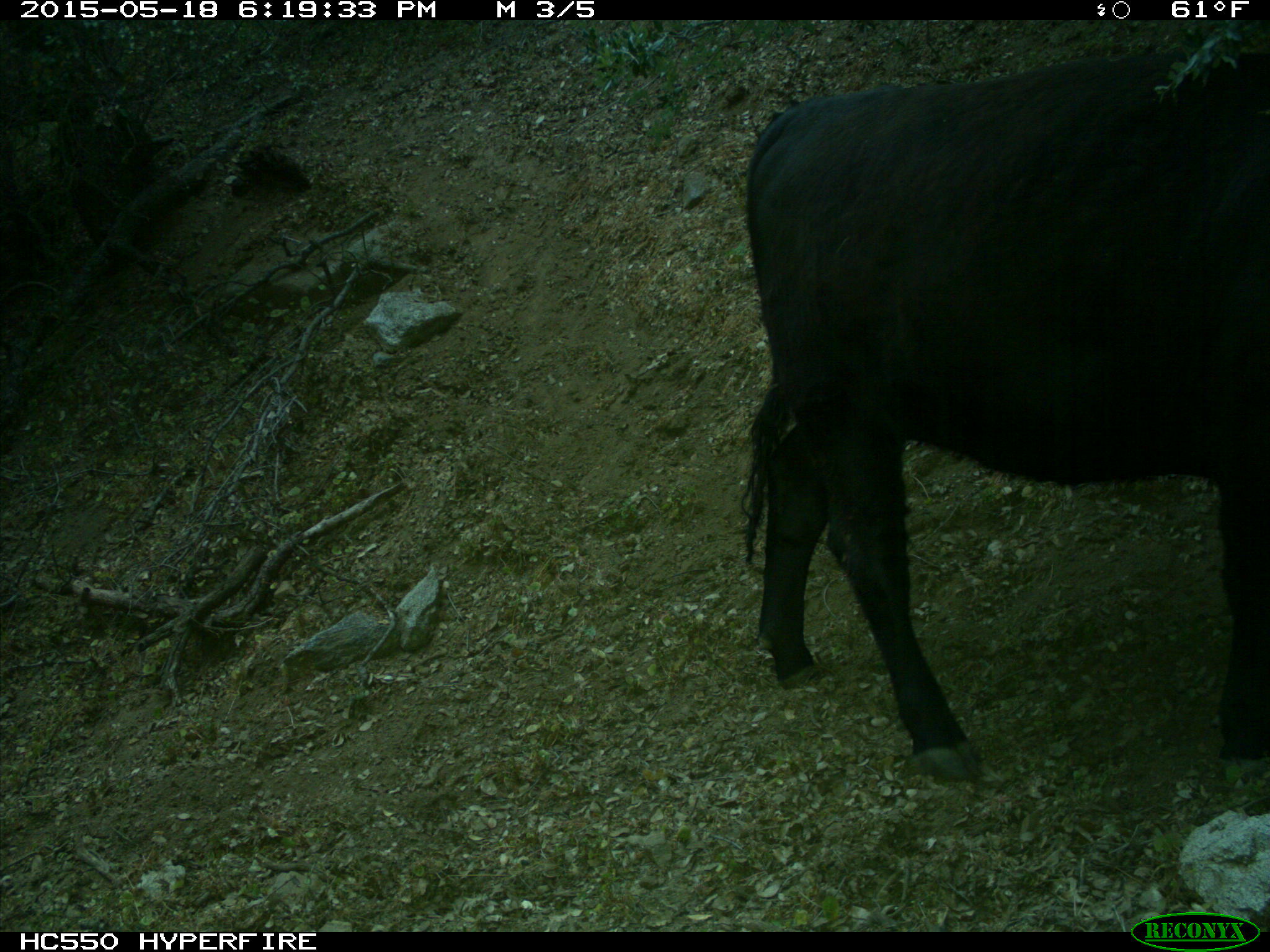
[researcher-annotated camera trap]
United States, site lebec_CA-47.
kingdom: Animalia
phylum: Chordata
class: Mammalia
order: Artiodactyla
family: Bovidae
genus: Bos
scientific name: Bos taurus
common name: domestic cow